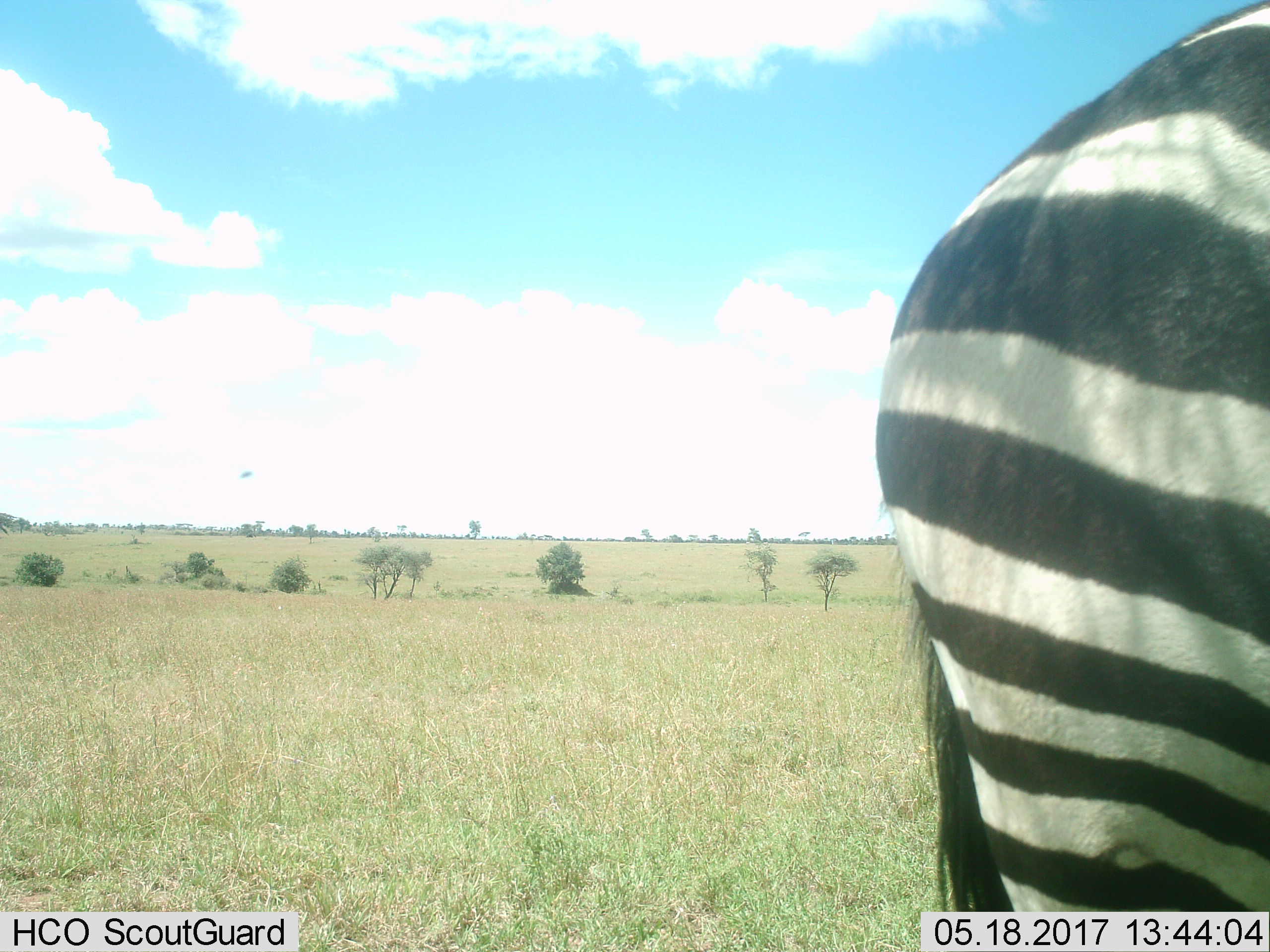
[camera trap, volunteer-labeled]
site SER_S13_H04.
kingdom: Animalia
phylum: Chordata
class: Mammalia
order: Perissodactyla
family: Equidae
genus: Equus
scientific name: Equus quagga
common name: plains zebra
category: zebraplains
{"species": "zebraplains (plains zebra) (Equus quagga)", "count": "1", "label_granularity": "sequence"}